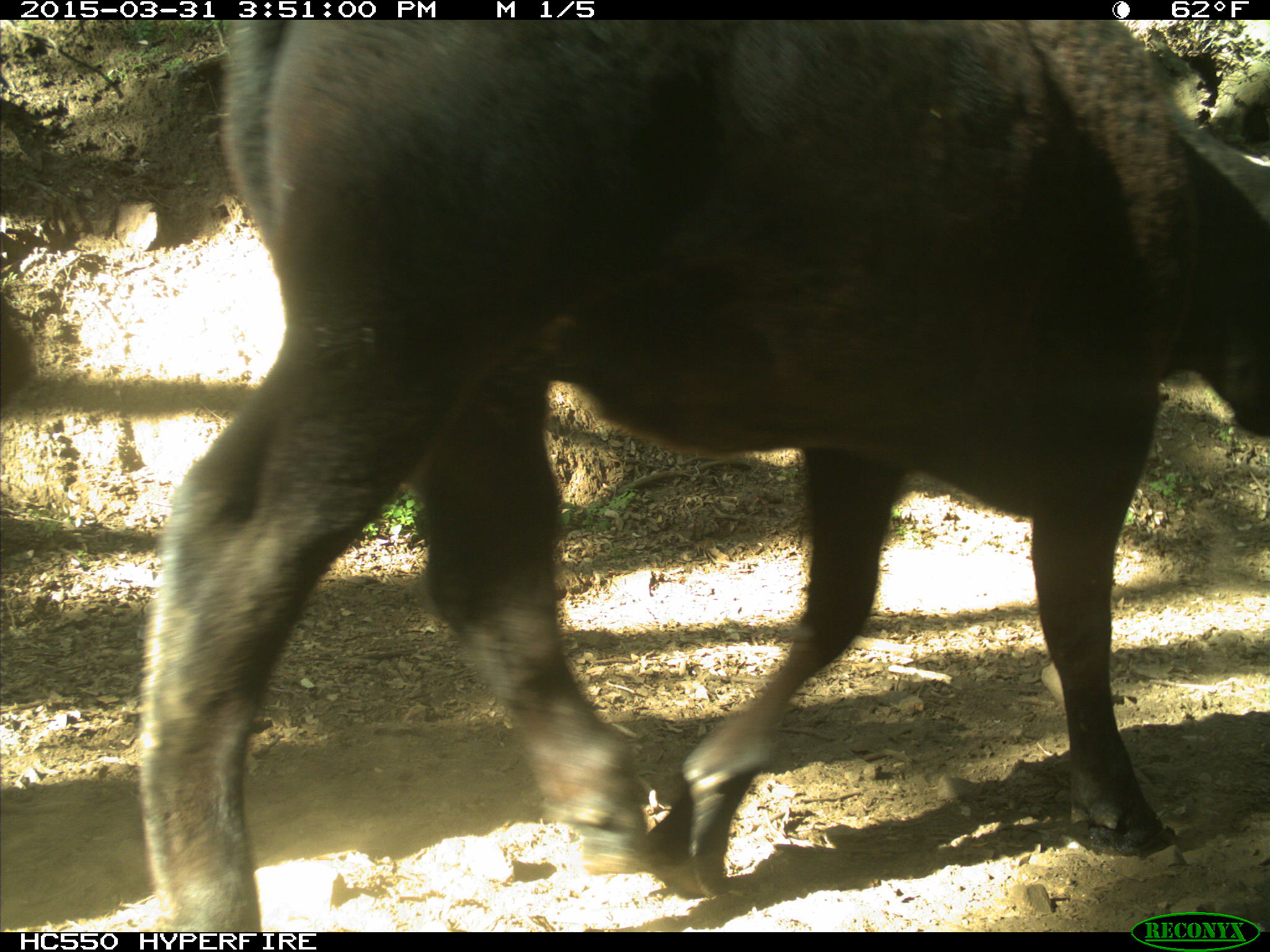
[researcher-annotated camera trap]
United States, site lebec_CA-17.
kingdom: Animalia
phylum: Chordata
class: Mammalia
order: Artiodactyla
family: Bovidae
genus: Bos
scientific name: Bos taurus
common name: domestic cow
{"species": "Bos taurus (domestic cow)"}